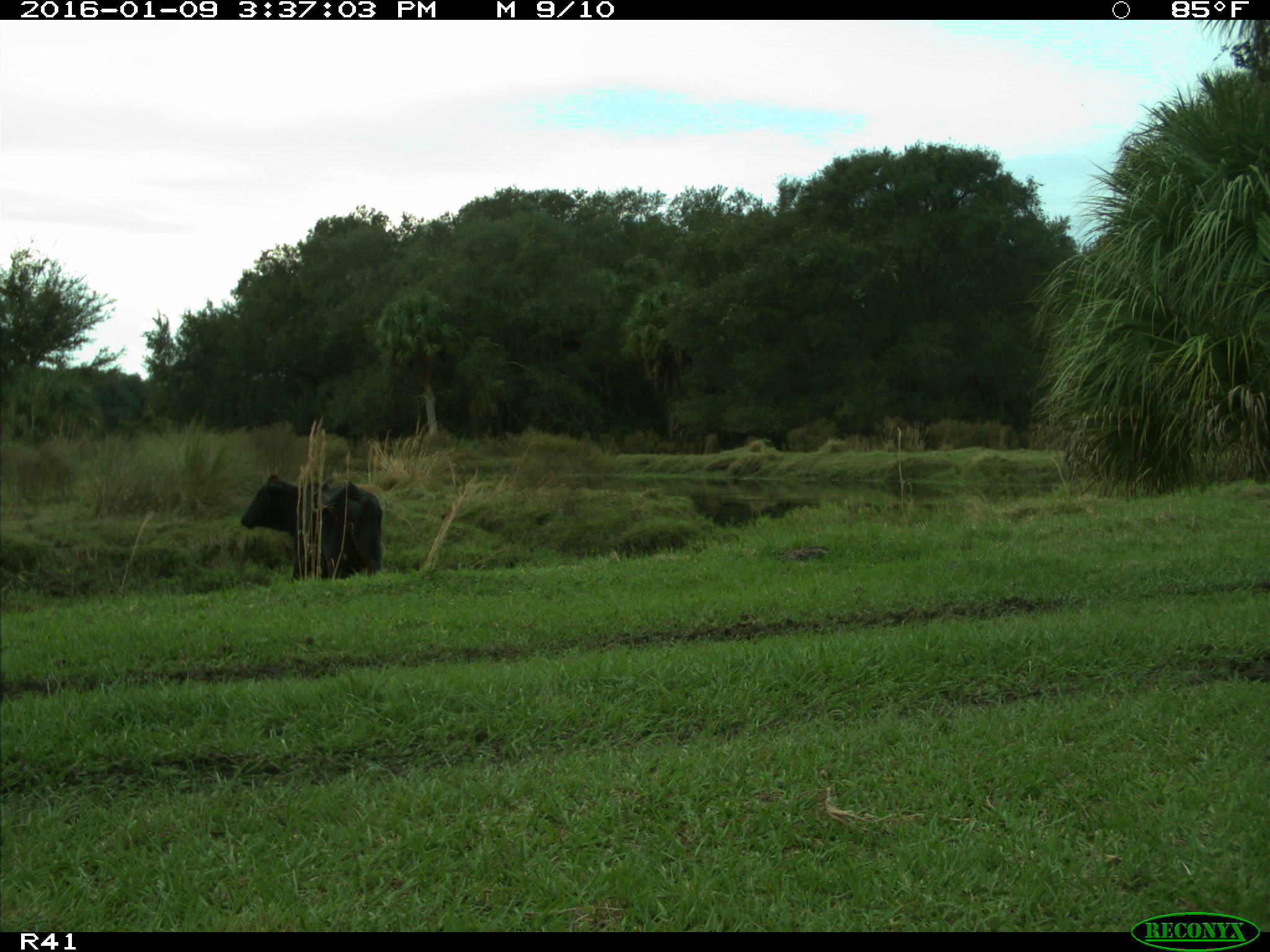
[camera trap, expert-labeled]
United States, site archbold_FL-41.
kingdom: Animalia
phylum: Chordata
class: Mammalia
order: Artiodactyla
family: Bovidae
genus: Bos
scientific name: Bos taurus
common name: domestic cow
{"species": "Bos taurus (domestic cow)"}